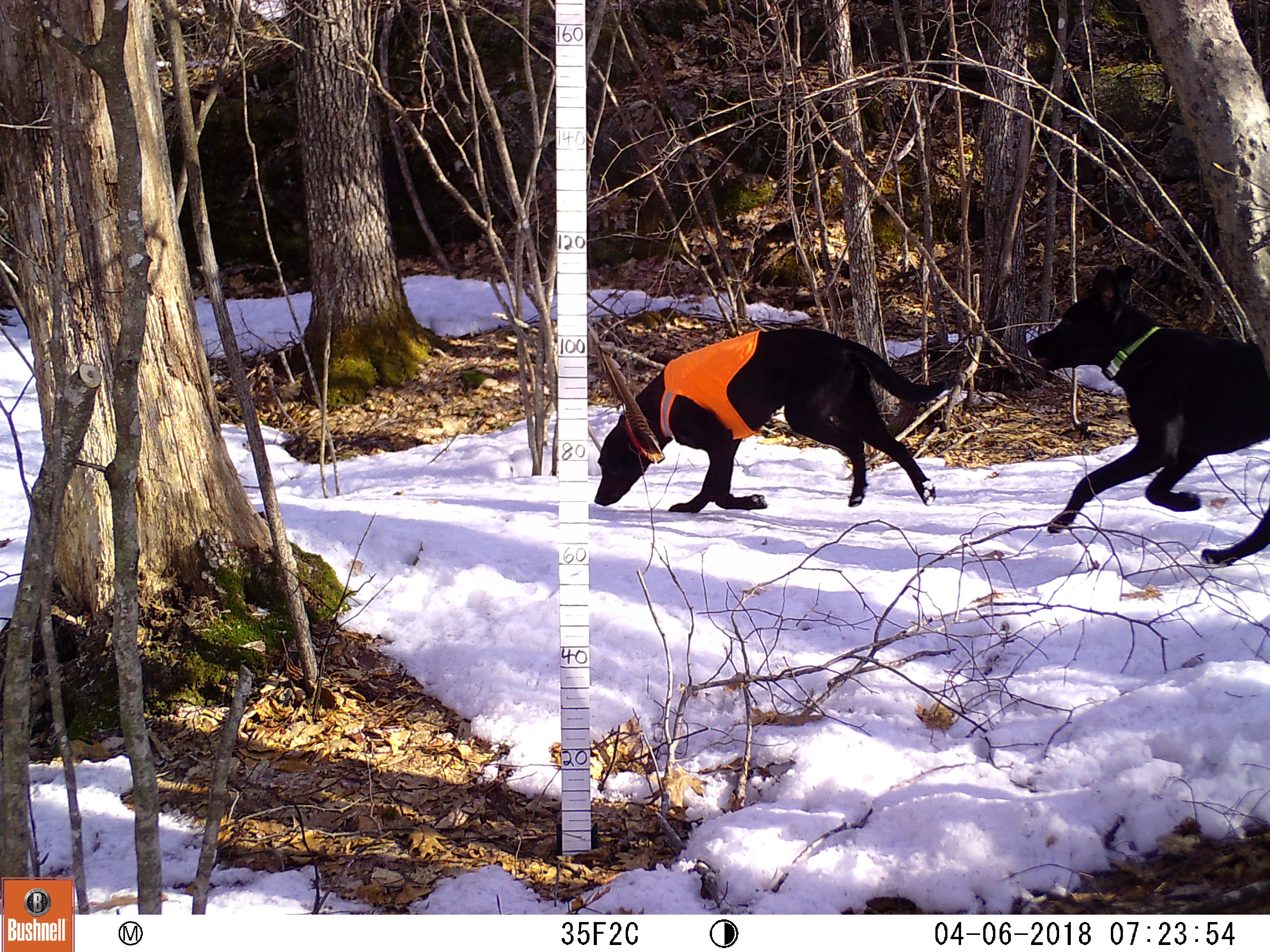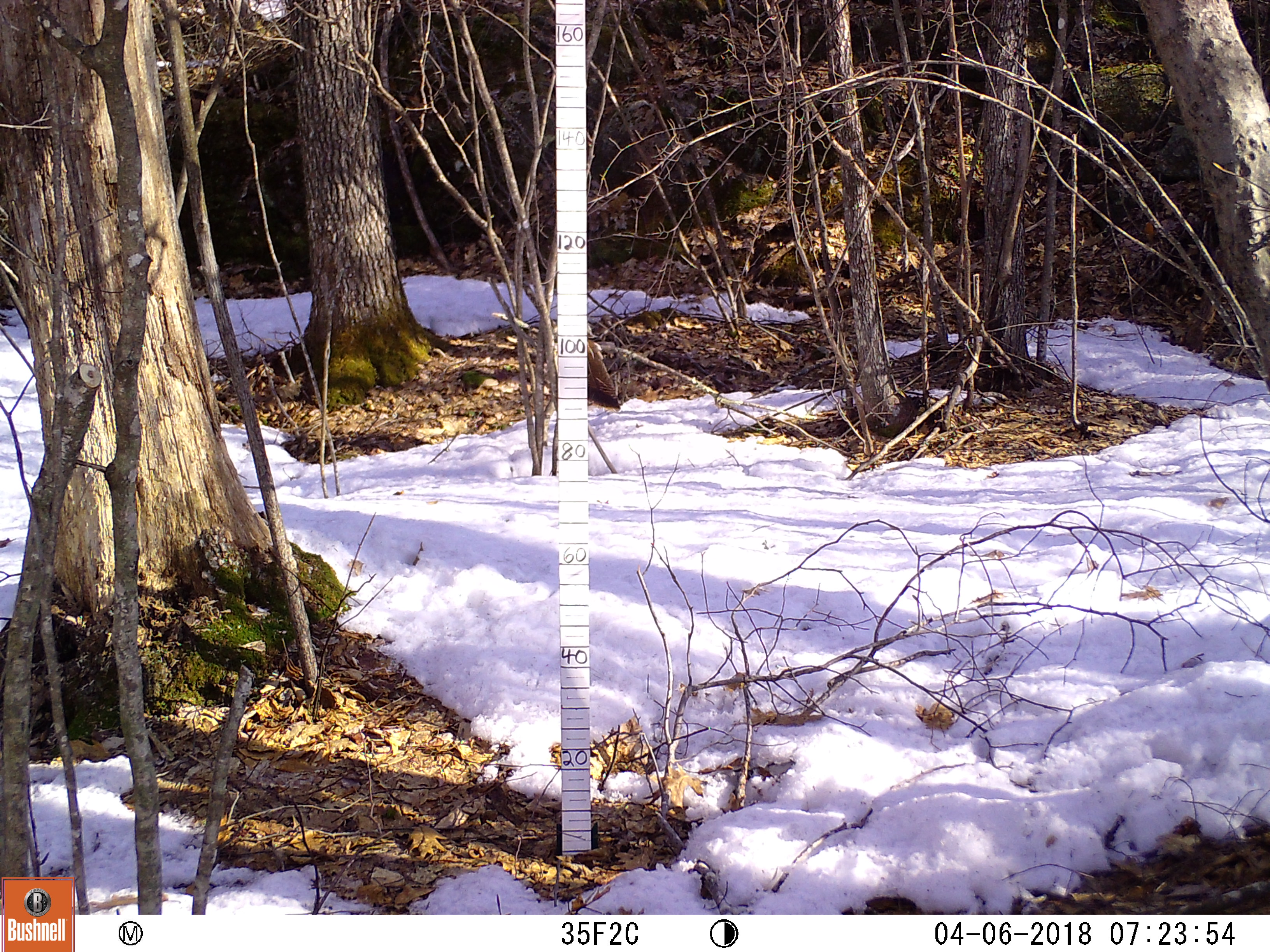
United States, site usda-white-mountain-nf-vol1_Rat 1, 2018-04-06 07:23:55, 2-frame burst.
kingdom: Animalia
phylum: Chordata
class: Mammalia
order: Carnivora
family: Canidae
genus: Canis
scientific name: Canis familiaris familiaris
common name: domestic dog